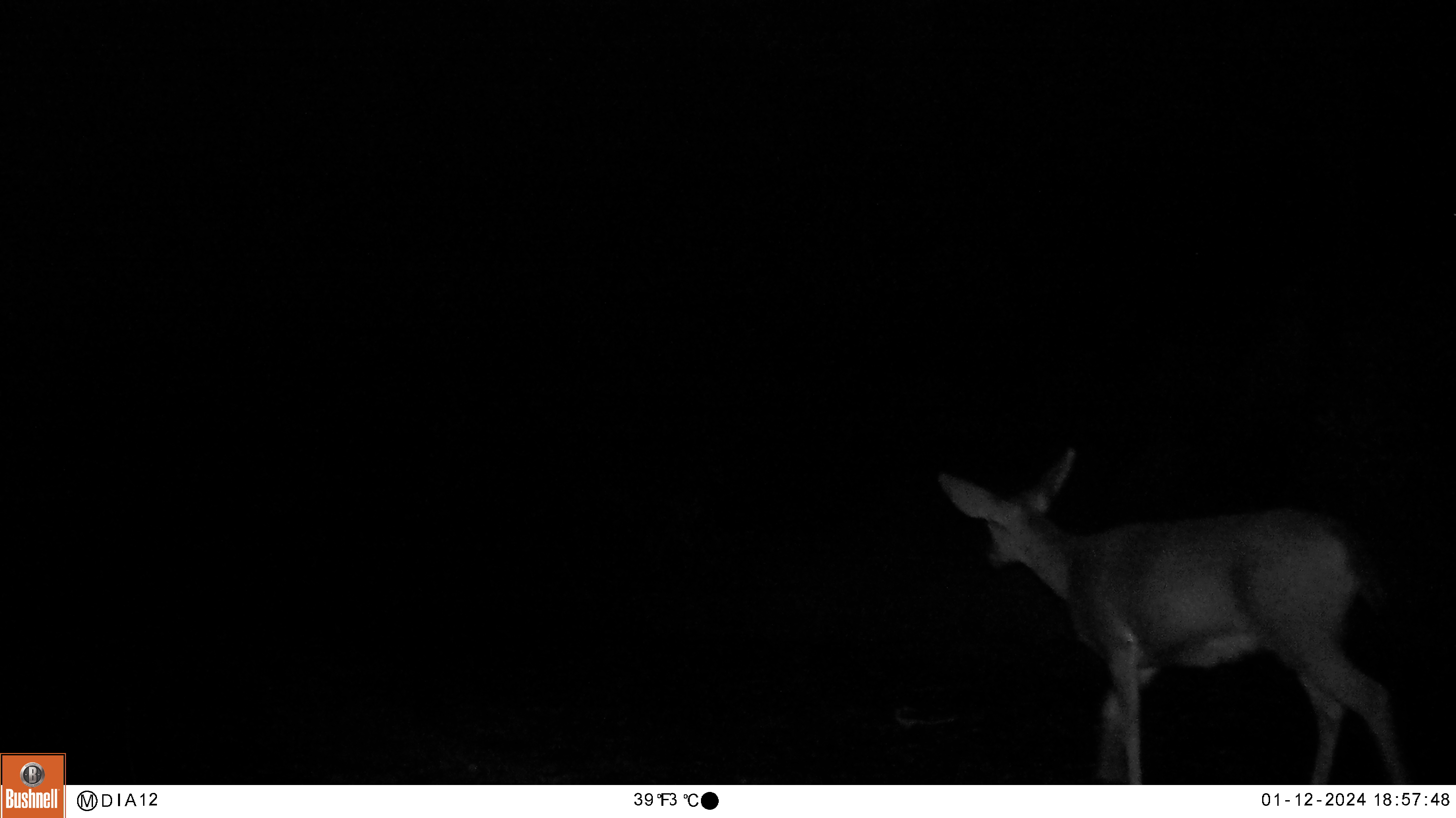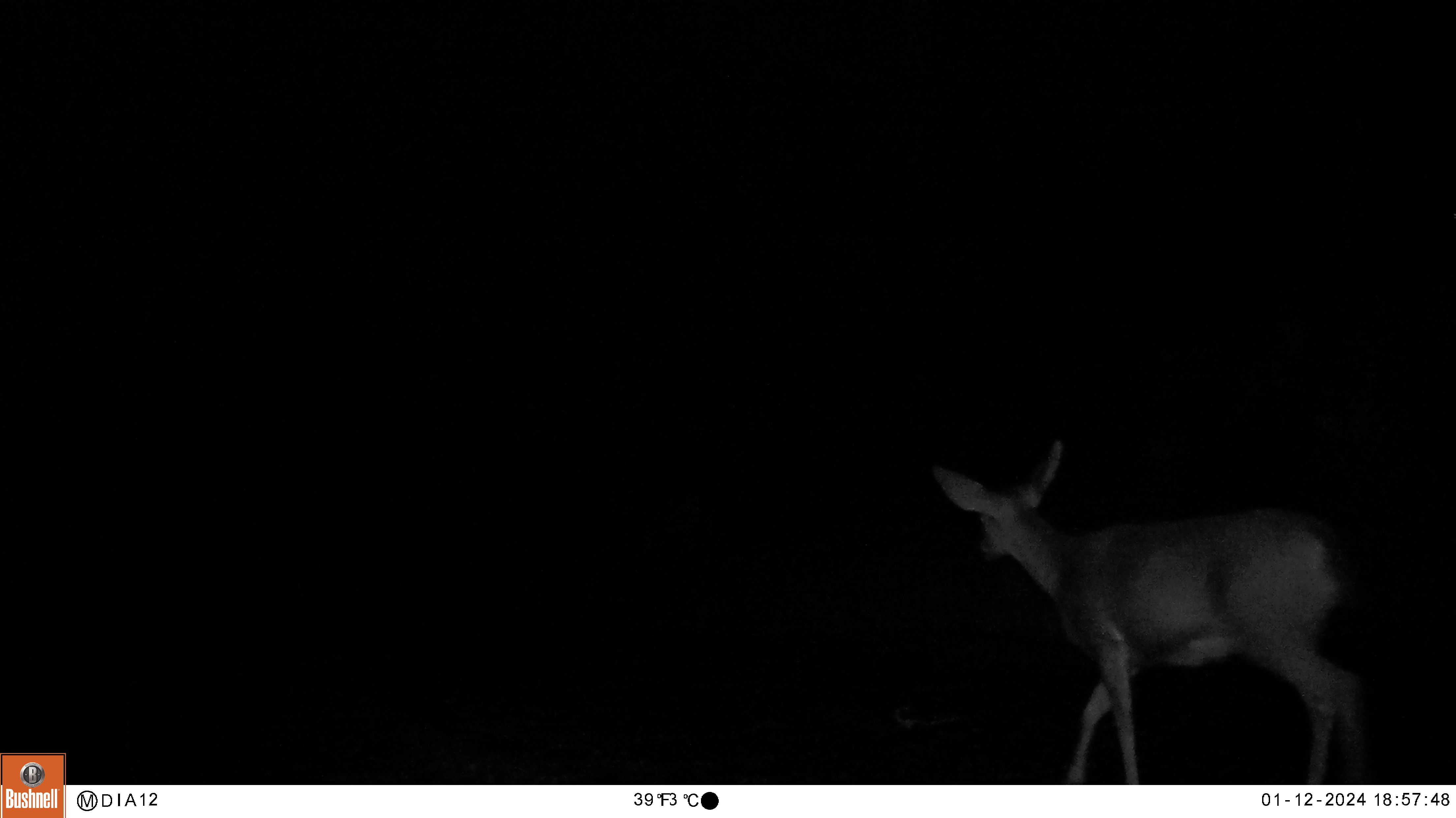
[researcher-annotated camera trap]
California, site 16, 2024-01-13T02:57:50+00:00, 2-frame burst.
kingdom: Animalia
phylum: Chordata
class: Mammalia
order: Artiodactyla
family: Cervidae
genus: Odocoileus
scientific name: Odocoileus hemionus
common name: mule deer